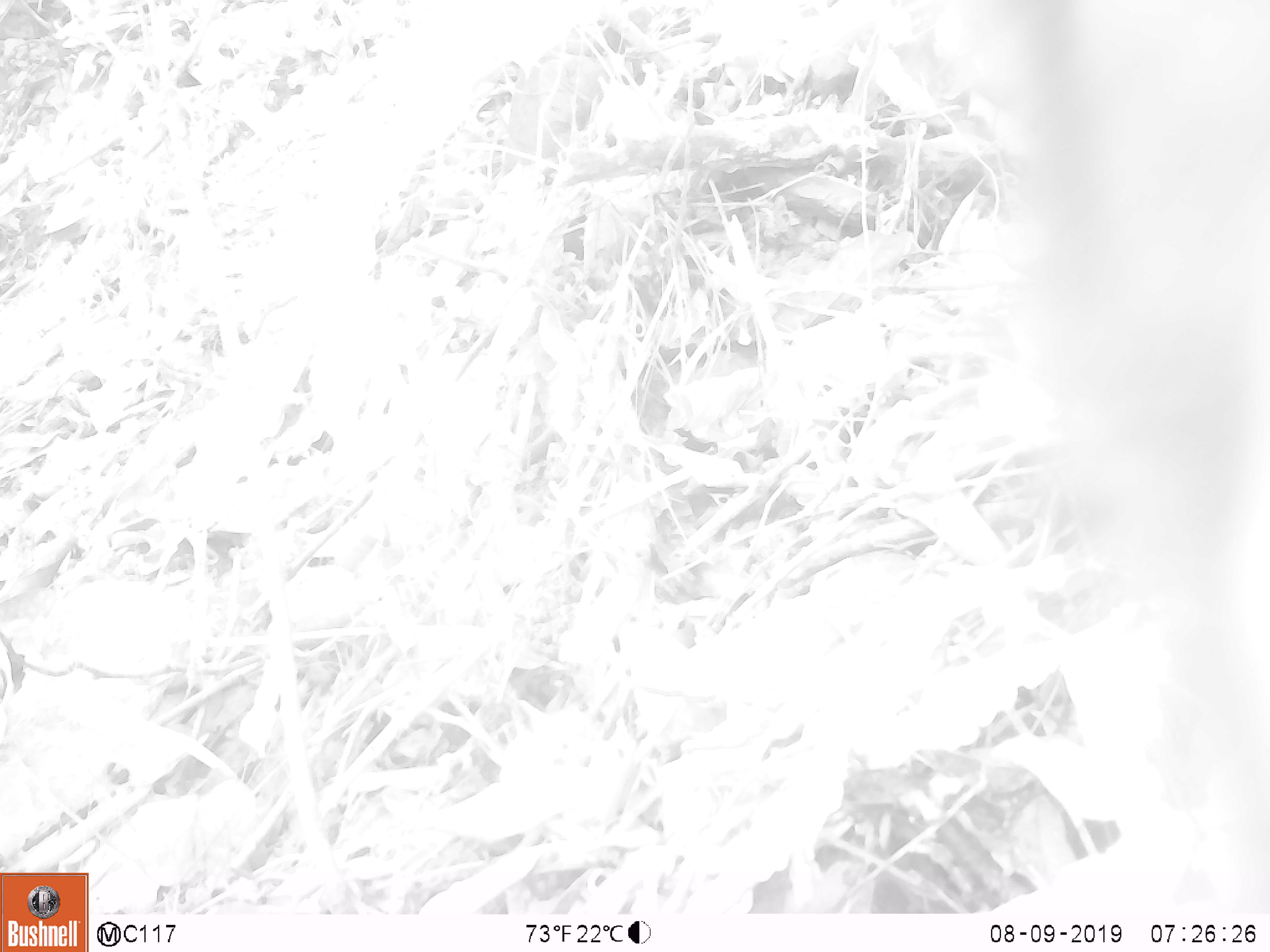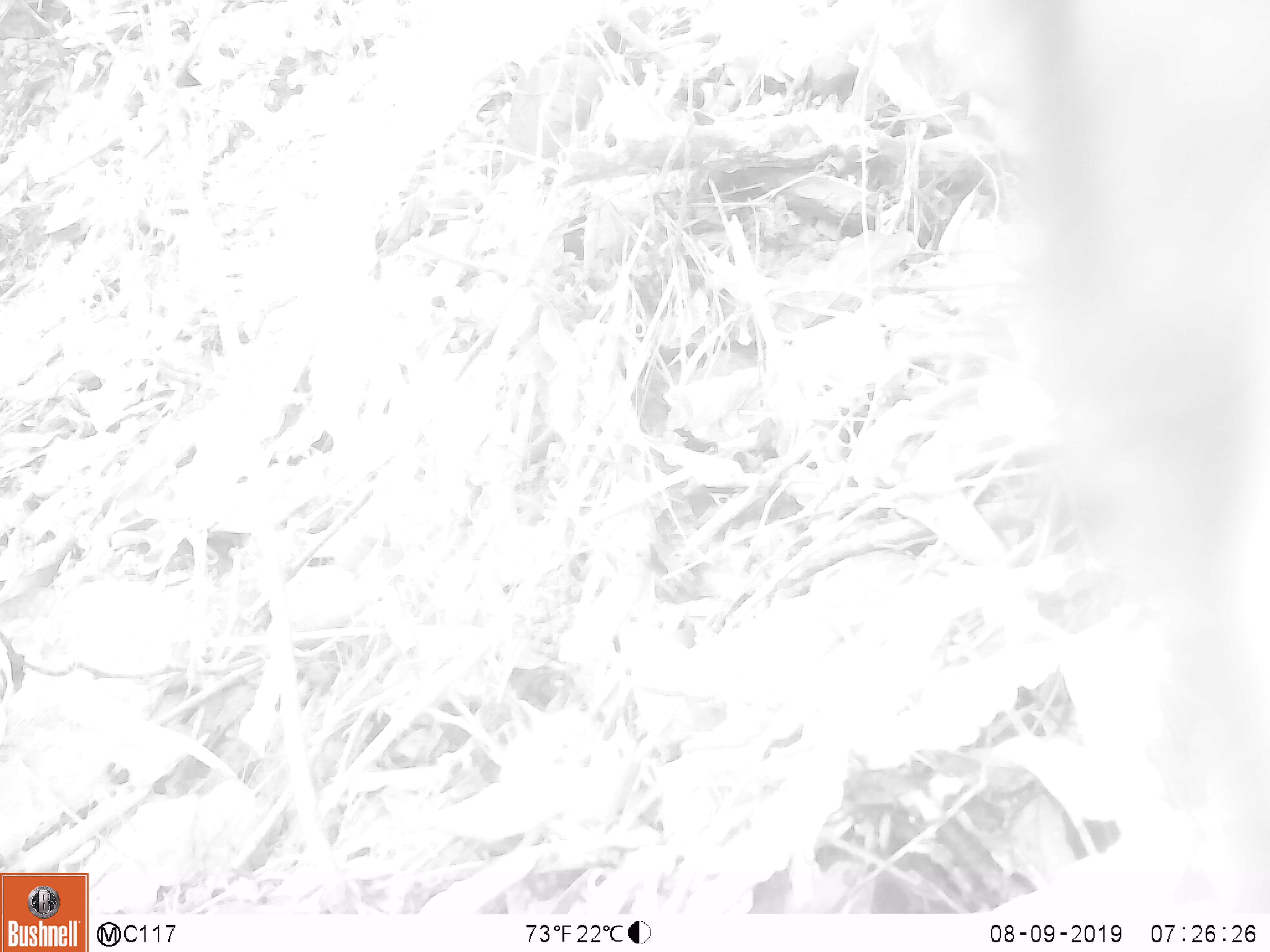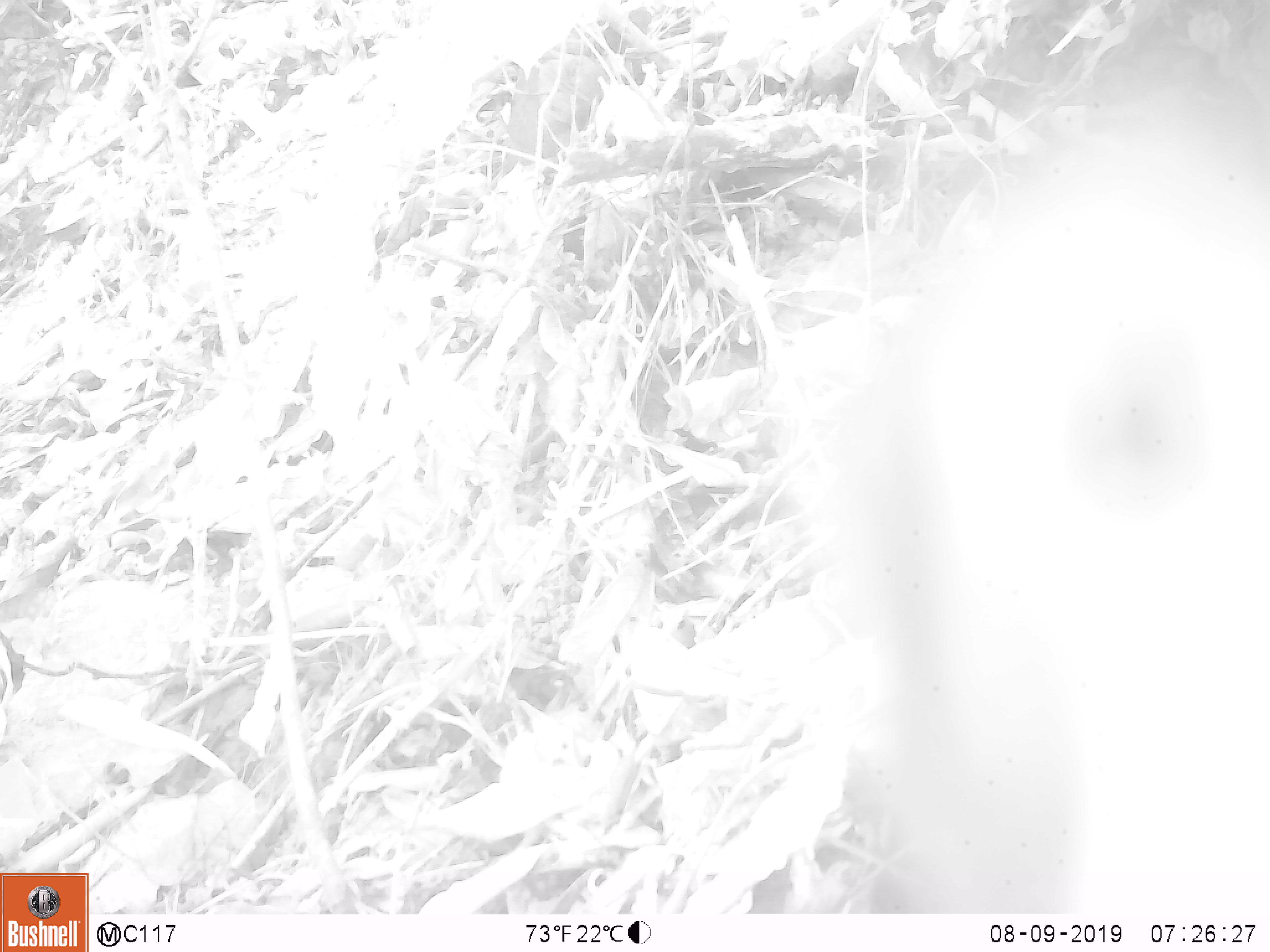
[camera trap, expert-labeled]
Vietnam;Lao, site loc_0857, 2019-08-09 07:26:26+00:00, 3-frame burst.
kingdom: Animalia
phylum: Chordata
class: Mammalia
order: Primates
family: Cercopithecidae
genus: Macaca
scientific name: Macaca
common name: macaque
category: macaque not stump tailed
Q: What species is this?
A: Macaque not stump tailed (macaque) (Macaca).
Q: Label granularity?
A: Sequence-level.